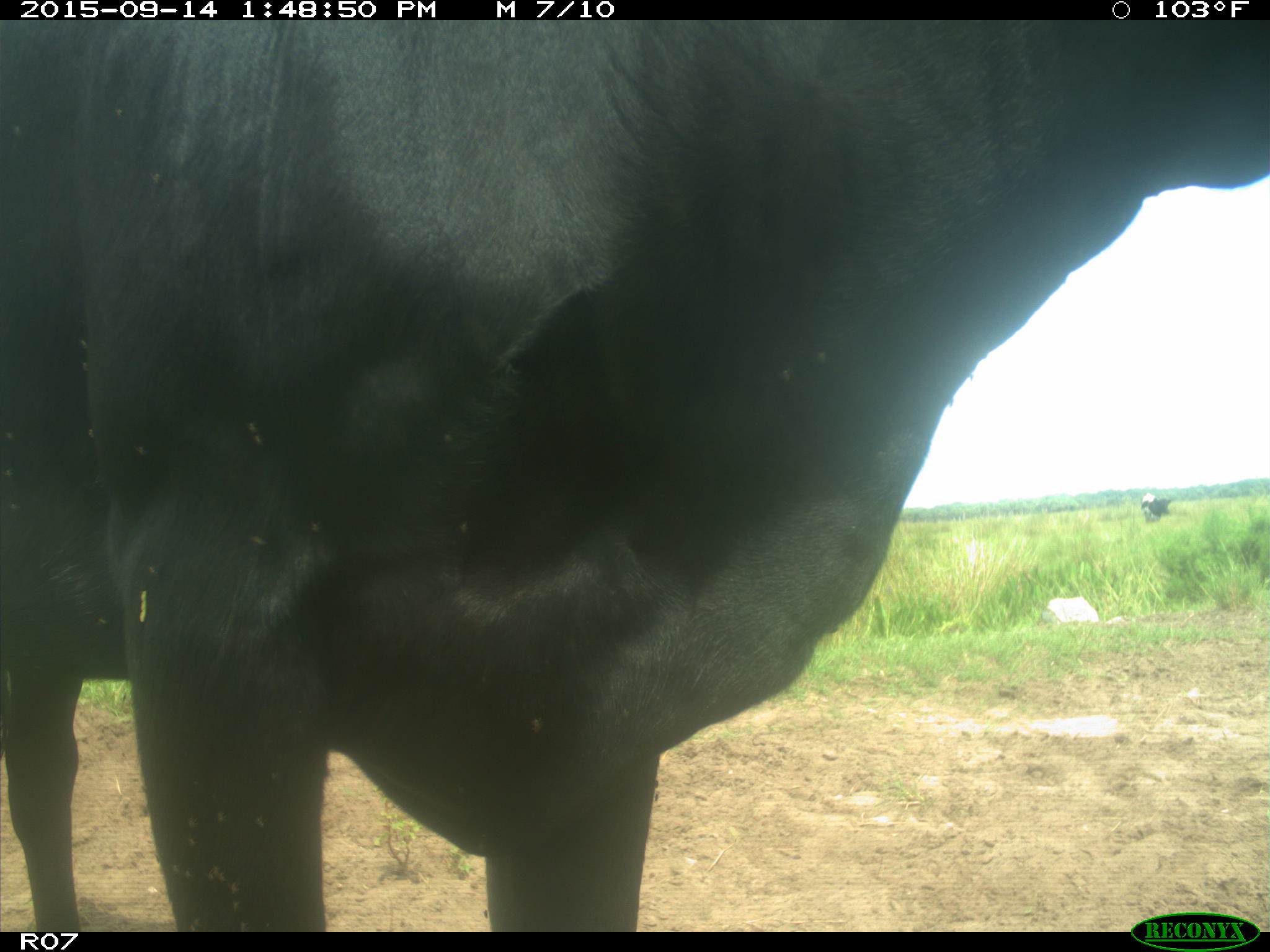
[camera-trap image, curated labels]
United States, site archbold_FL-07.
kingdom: Animalia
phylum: Chordata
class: Mammalia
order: Artiodactyla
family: Bovidae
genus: Bos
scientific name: Bos taurus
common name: domestic cow